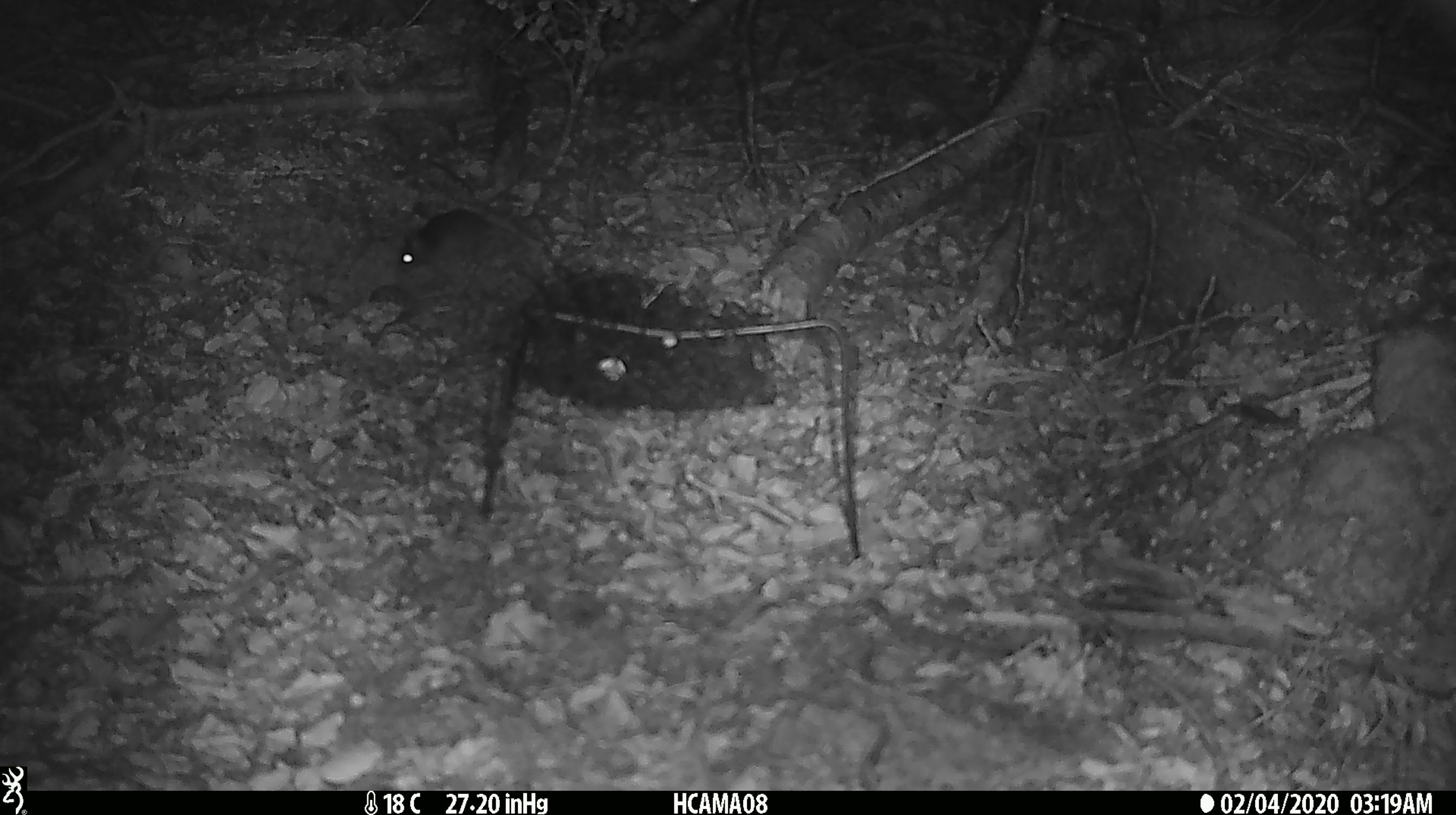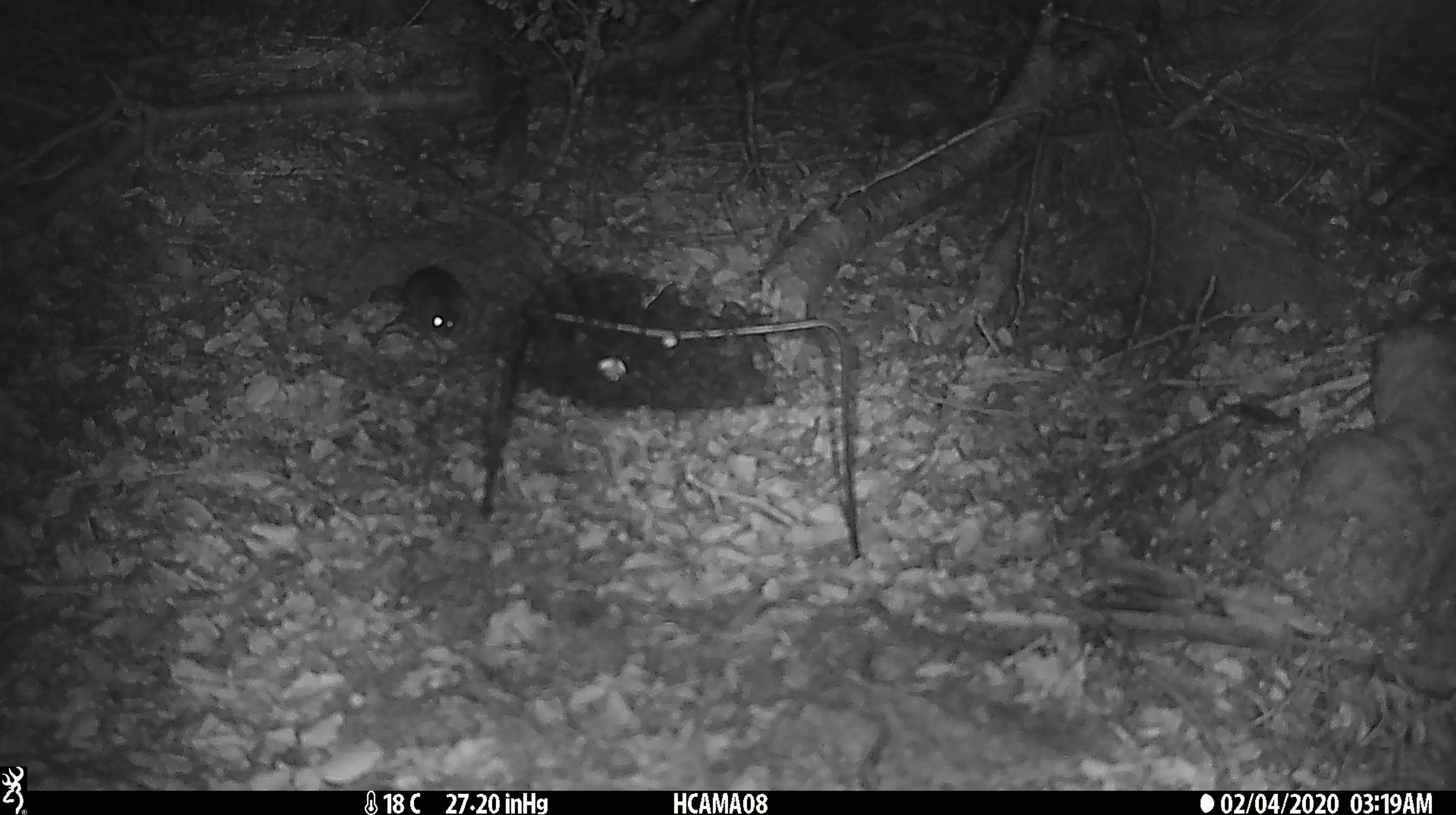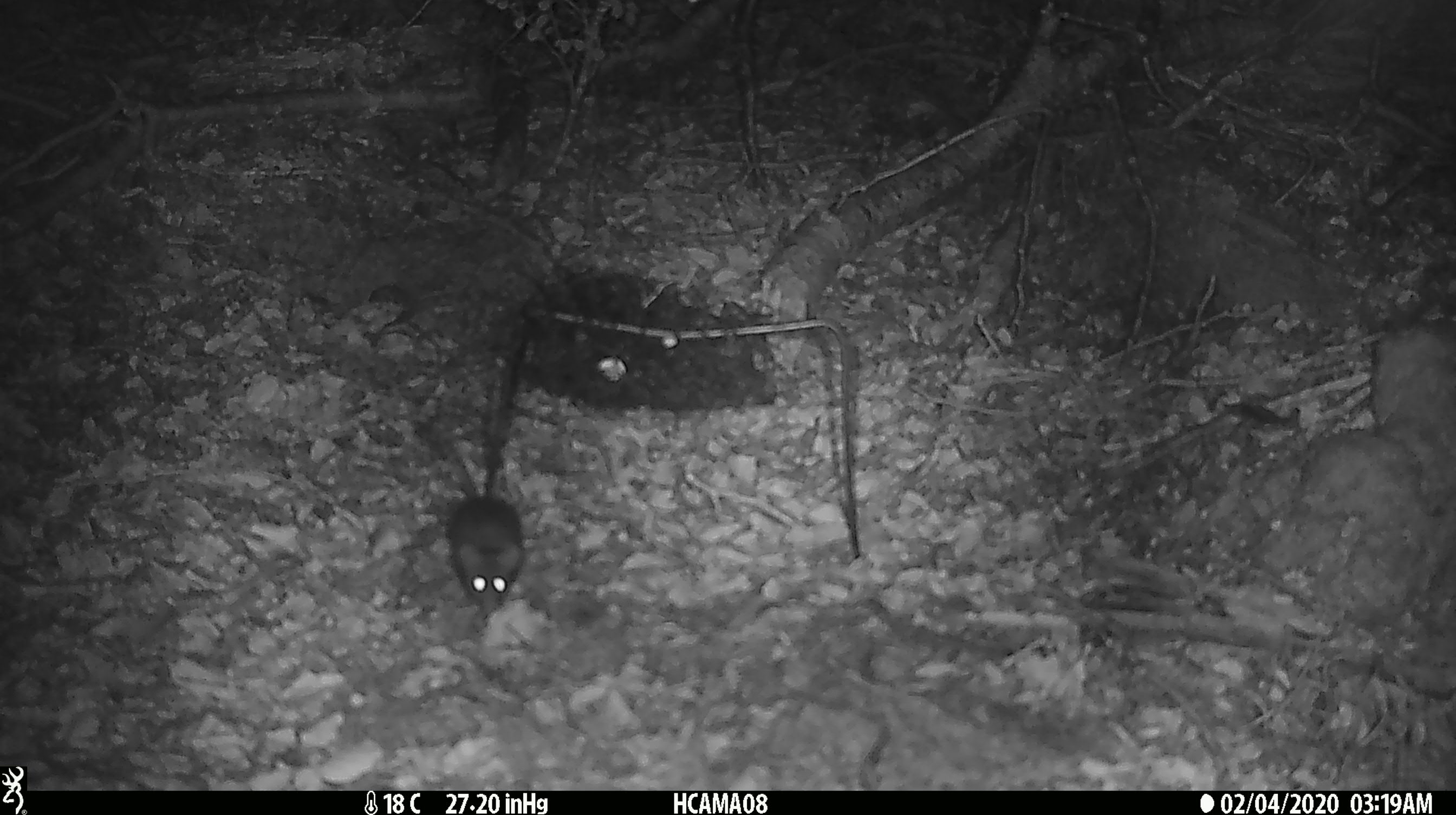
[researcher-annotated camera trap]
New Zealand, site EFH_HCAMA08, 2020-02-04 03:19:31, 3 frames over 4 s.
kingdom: Animalia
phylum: Chordata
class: Mammalia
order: Rodentia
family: Muridae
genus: Mus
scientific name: Mus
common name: mouse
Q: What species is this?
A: Mouse (Mus).